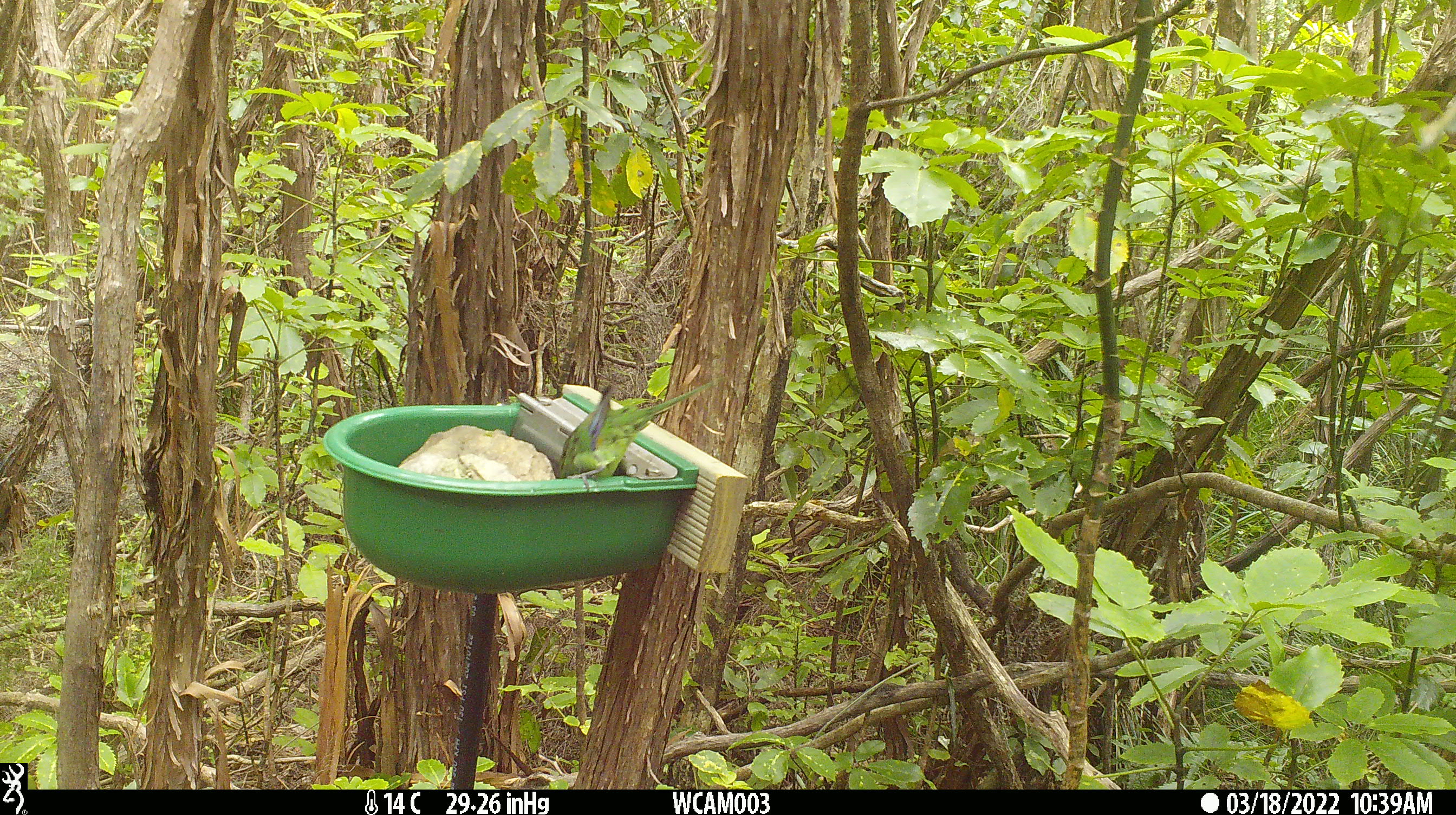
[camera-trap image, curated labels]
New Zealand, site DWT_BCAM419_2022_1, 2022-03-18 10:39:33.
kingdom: Animalia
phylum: Chordata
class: Aves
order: Psittaciformes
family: Psittaculidae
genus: Cyanoramphus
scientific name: Cyanoramphus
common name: parakeet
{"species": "parakeet (Cyanoramphus)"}